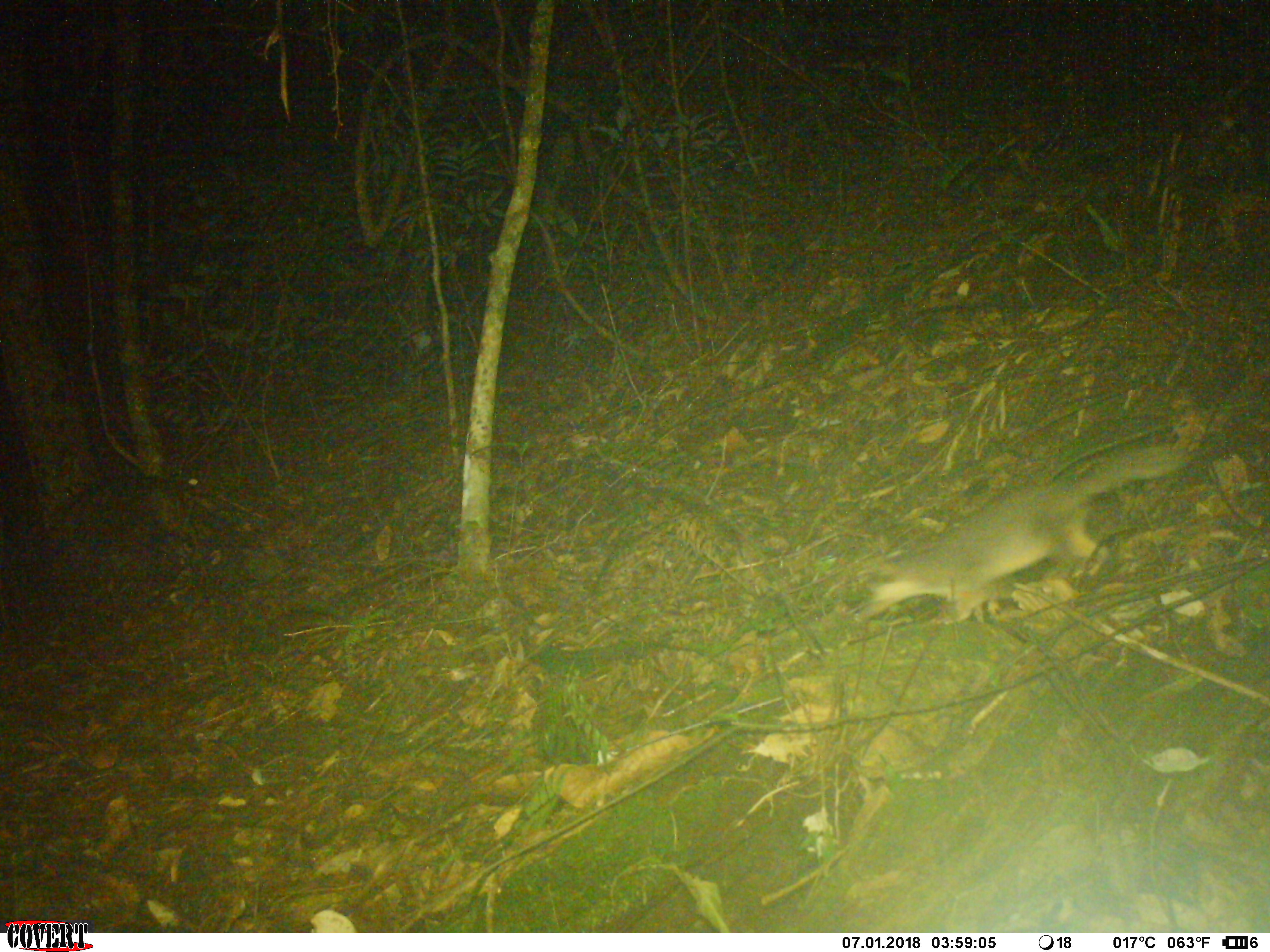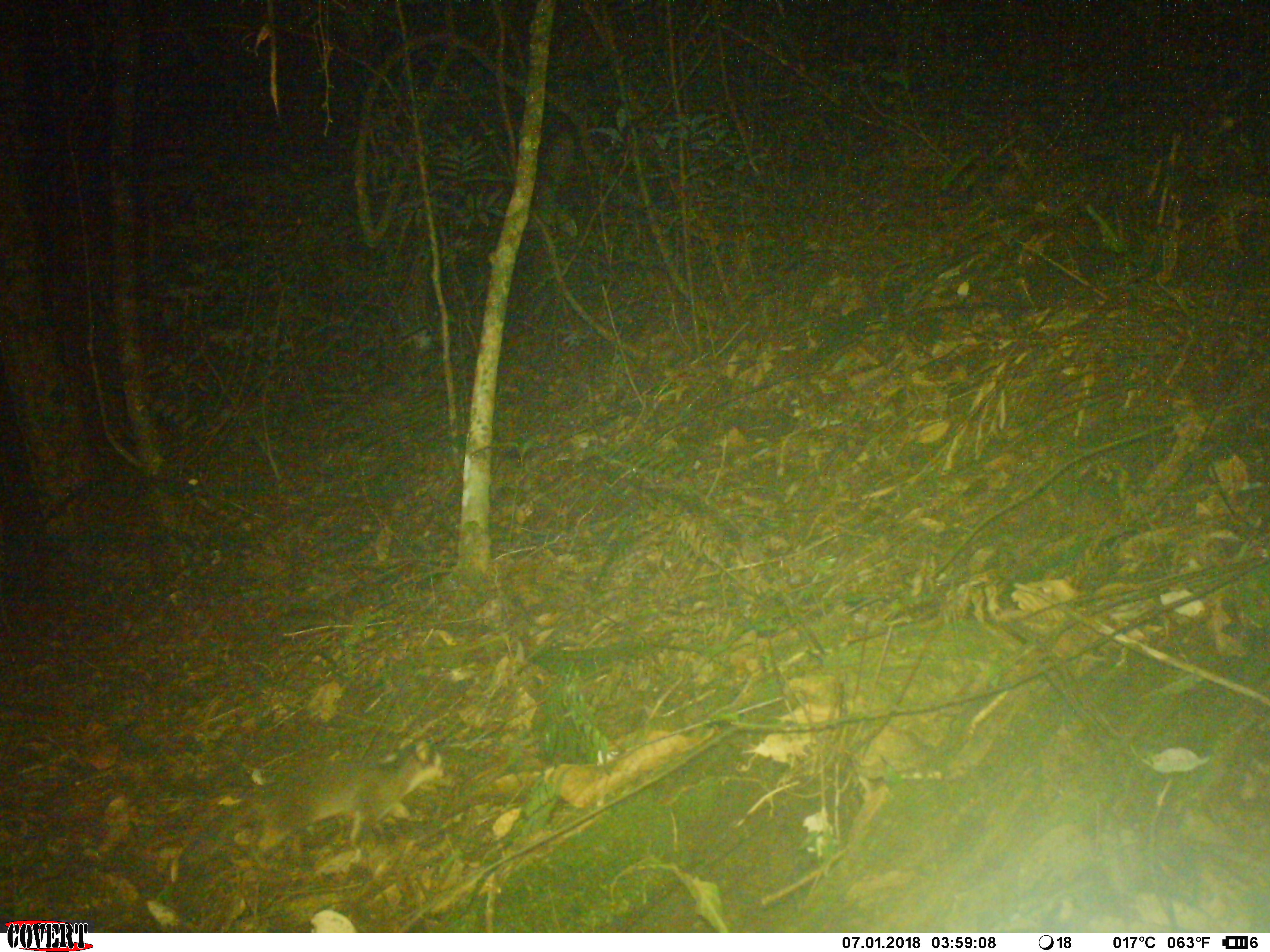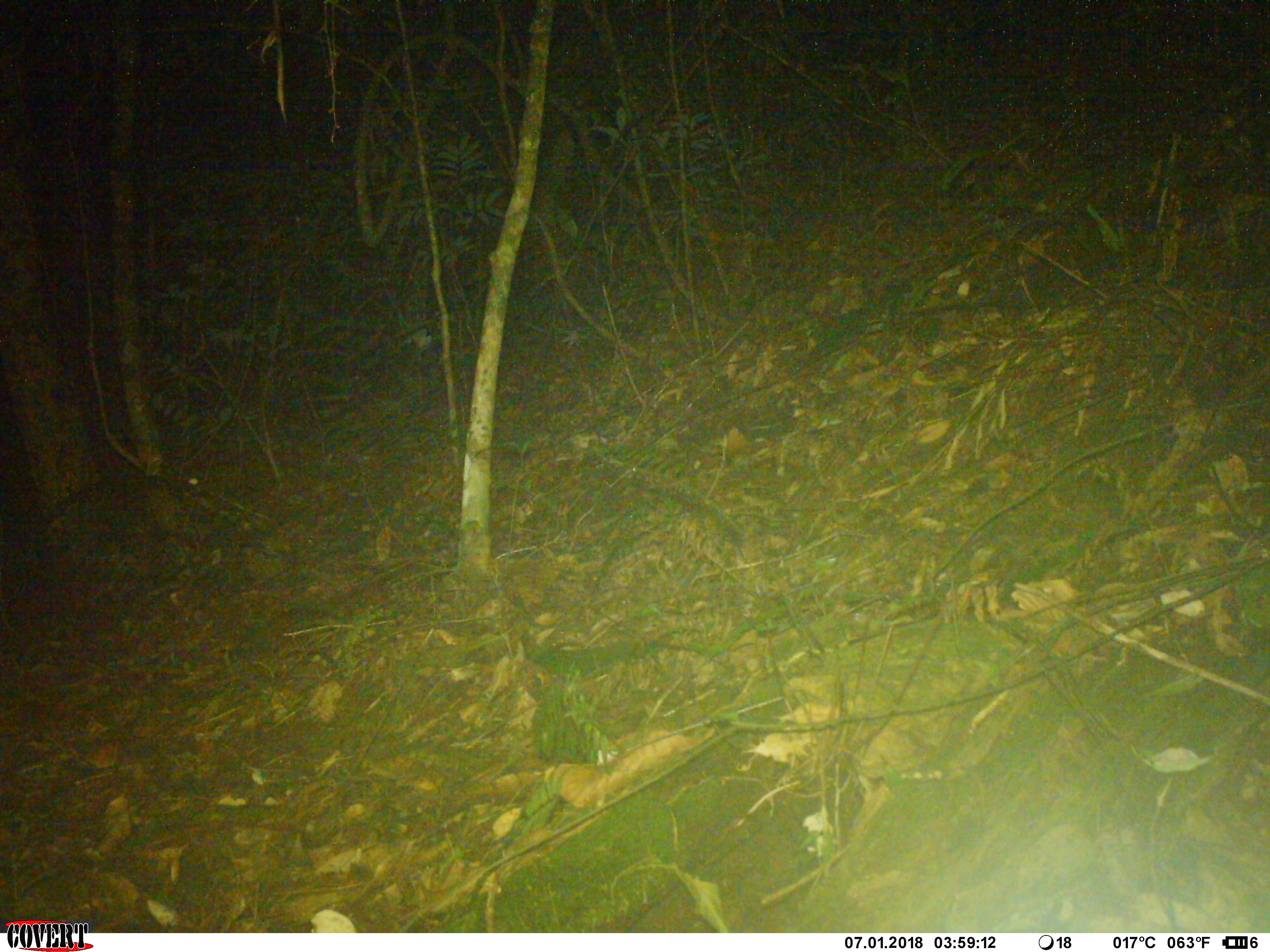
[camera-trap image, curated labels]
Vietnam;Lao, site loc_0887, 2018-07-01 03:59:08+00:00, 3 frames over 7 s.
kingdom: Animalia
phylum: Chordata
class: Mammalia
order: Carnivora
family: Mustelidae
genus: Melogale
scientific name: Melogale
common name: ferret badger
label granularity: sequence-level